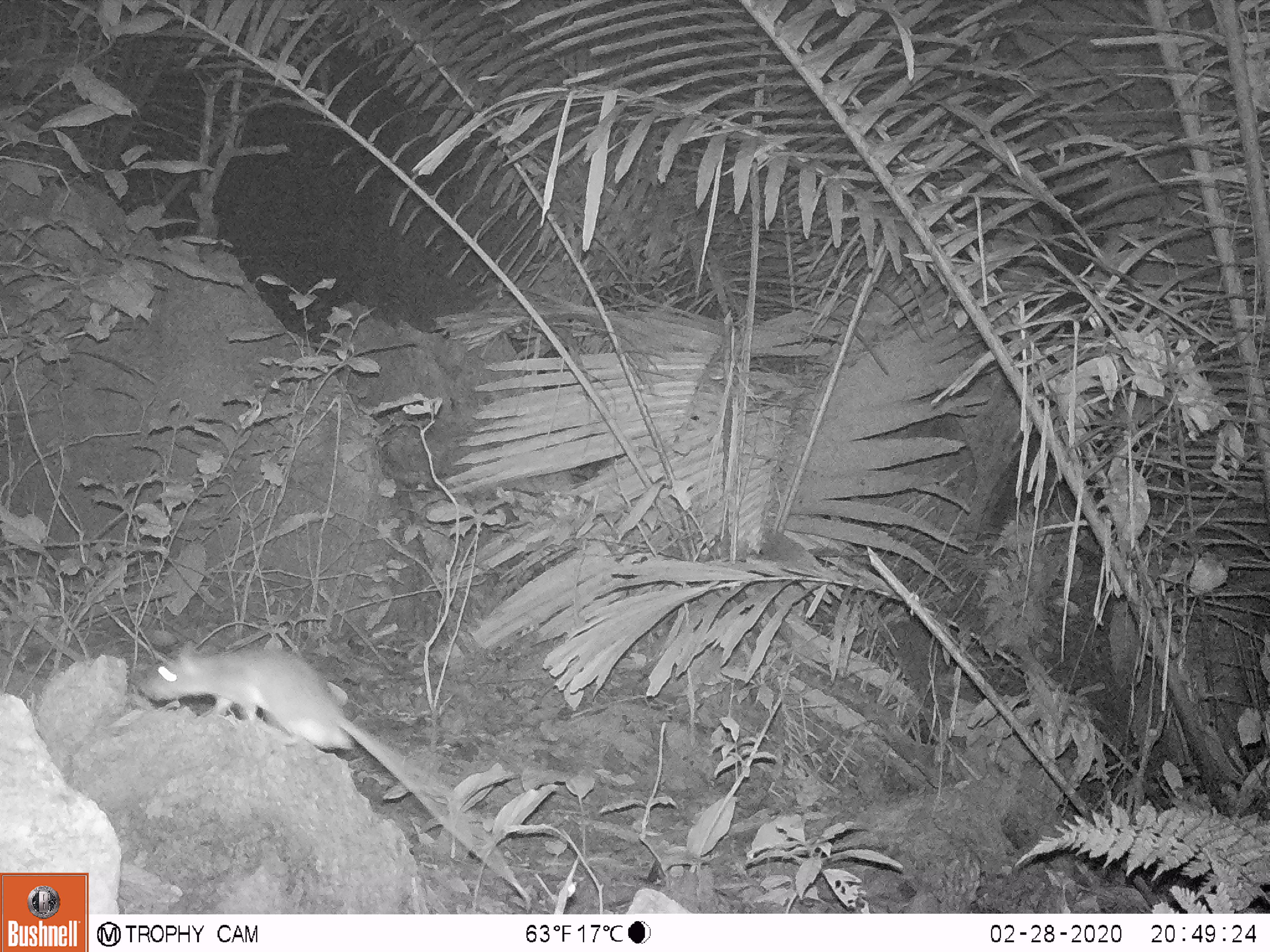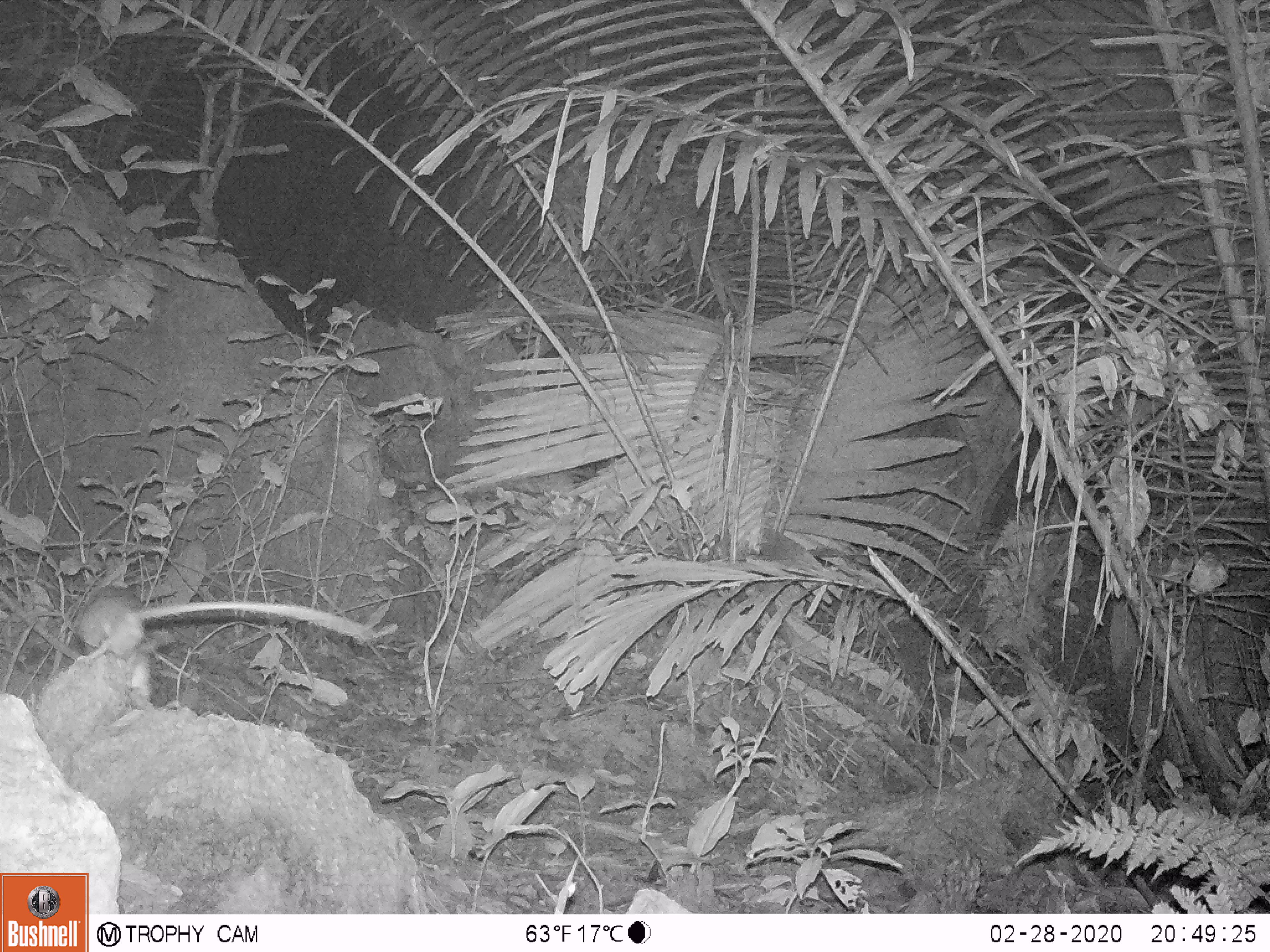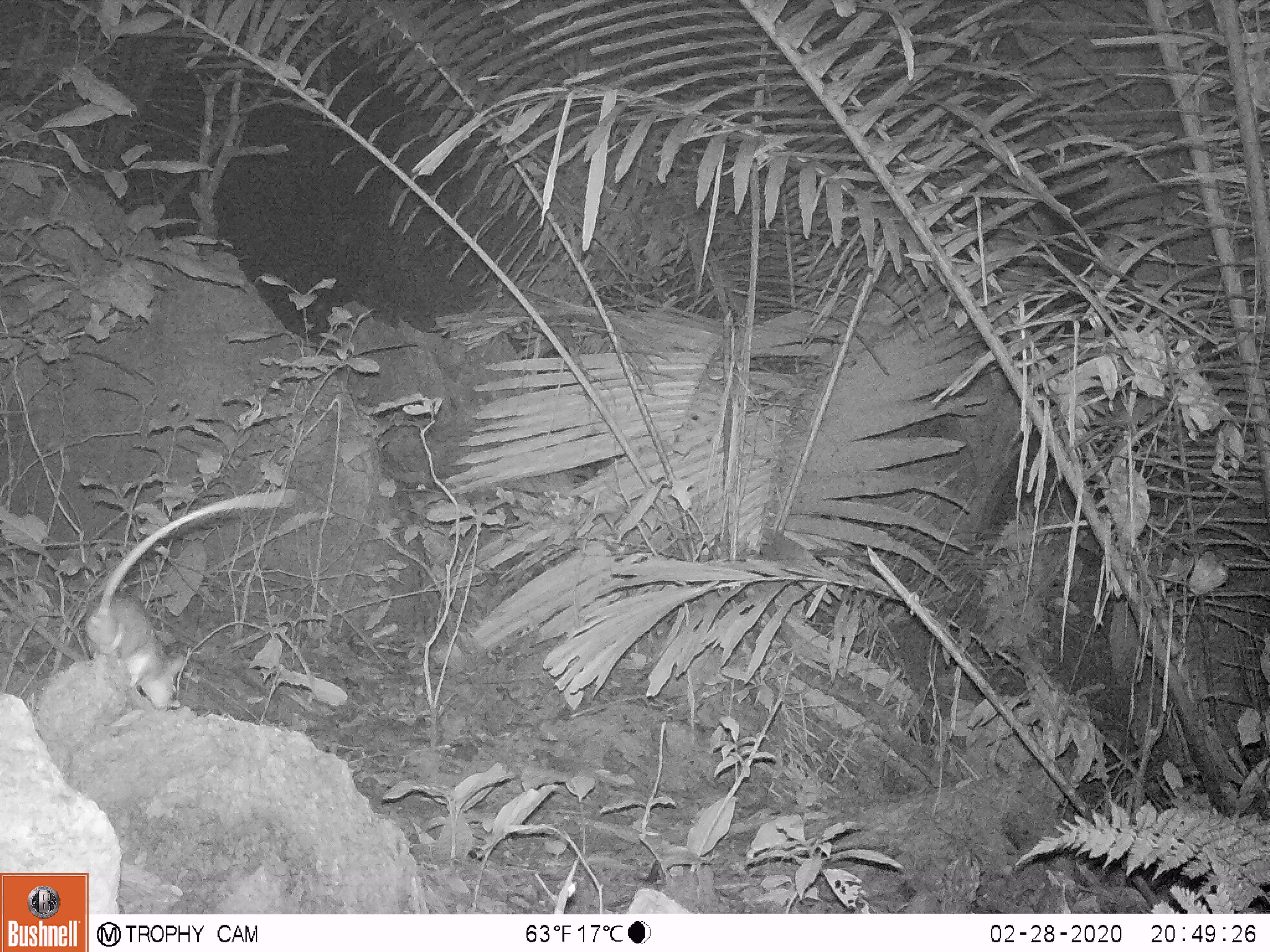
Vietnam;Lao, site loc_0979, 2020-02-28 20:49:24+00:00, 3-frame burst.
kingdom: Animalia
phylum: Chordata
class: Mammalia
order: Rodentia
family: Muridae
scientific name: Muridae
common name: old-world mice and rats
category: unidentified murid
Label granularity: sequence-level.